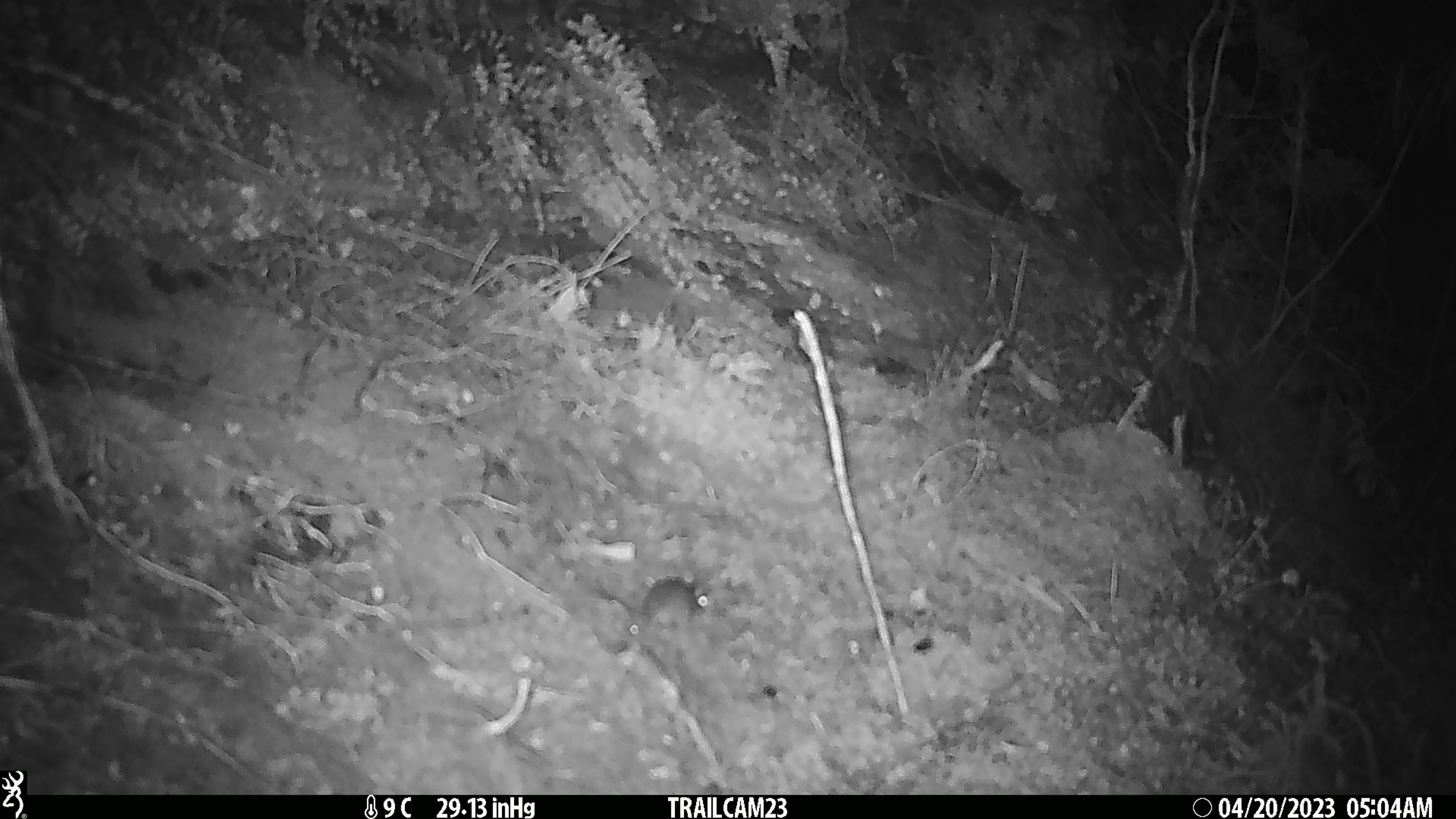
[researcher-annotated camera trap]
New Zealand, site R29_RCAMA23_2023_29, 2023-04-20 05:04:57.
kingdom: Animalia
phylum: Chordata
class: Mammalia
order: Rodentia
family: Muridae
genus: Mus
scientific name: Mus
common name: mouse